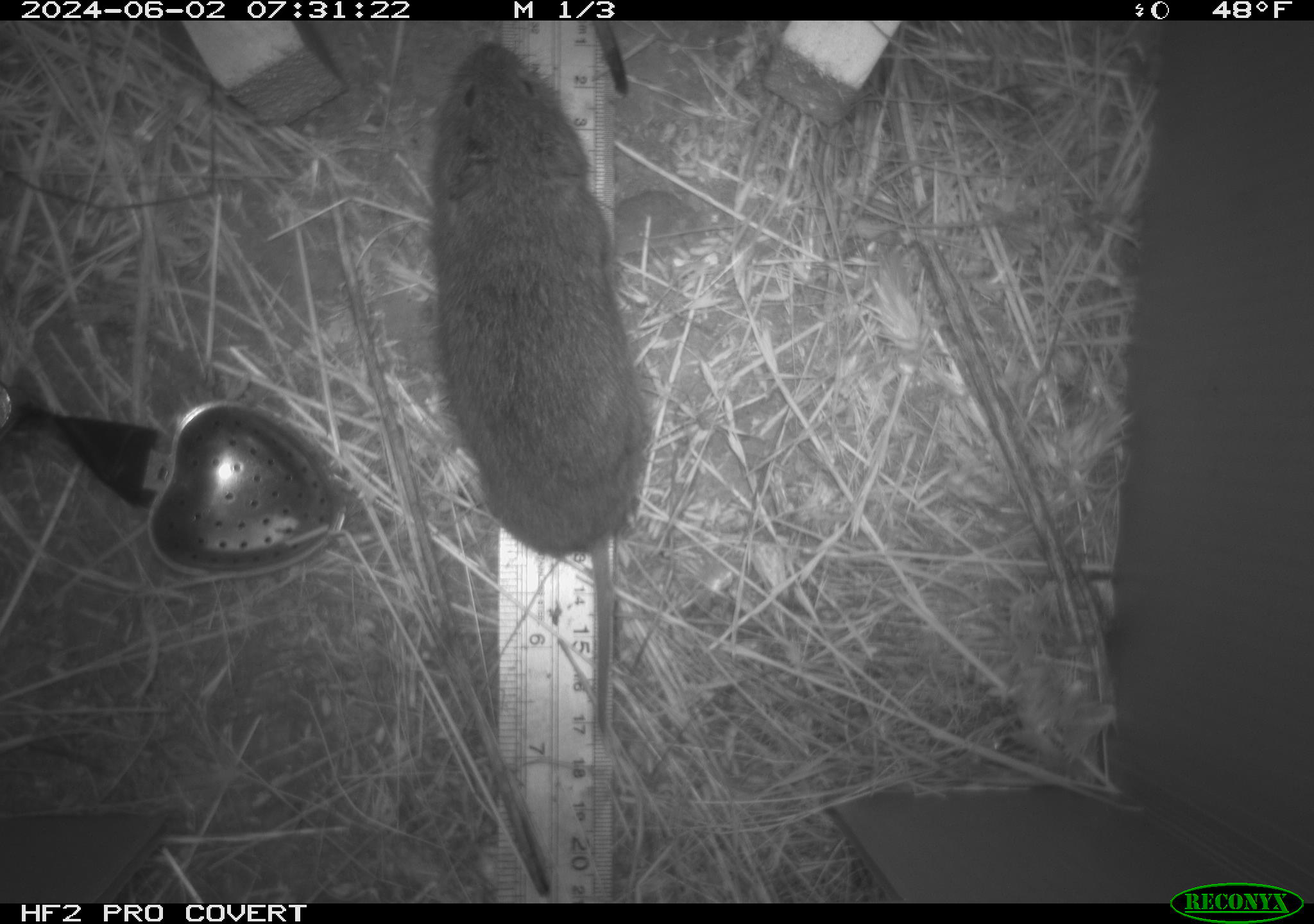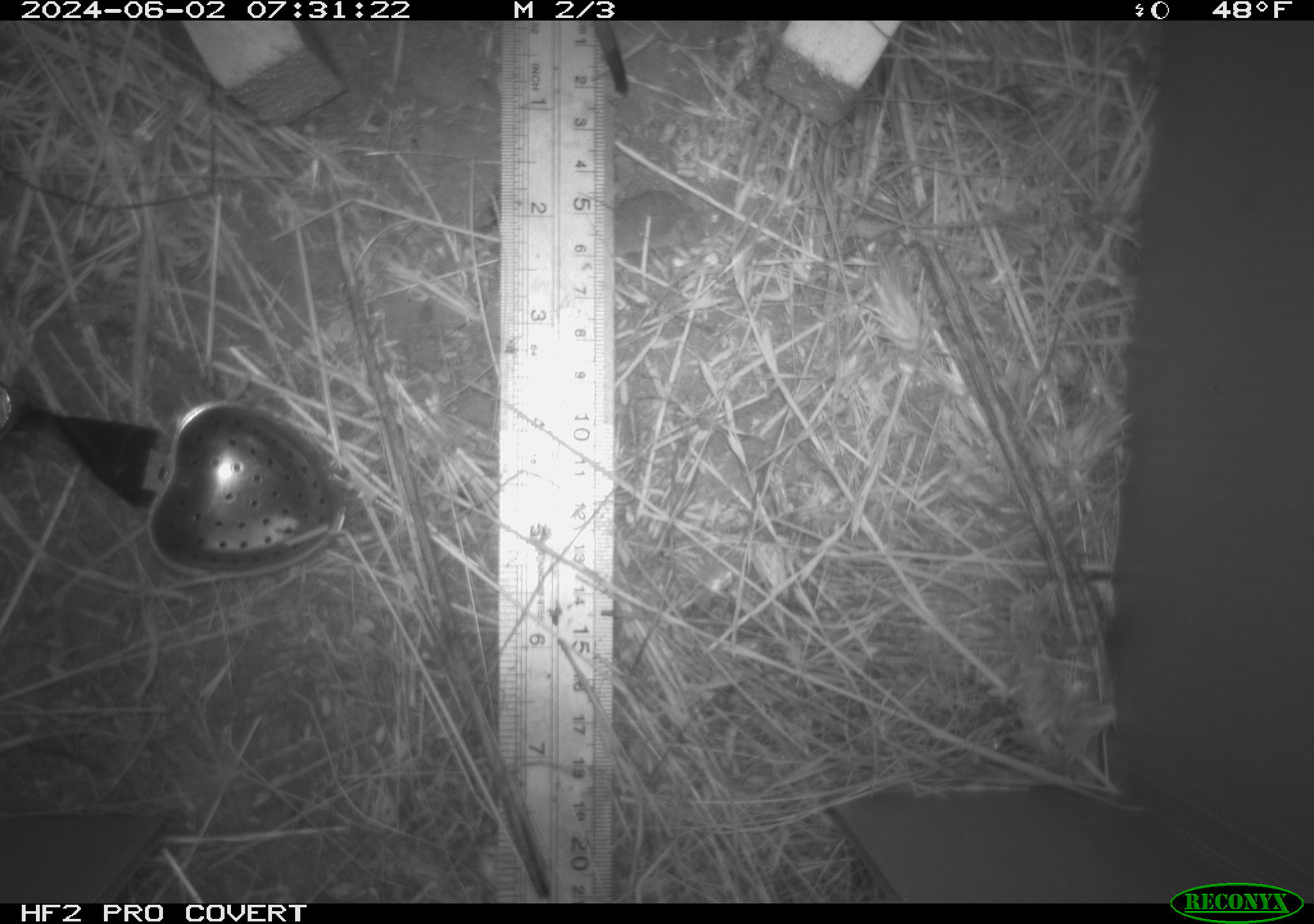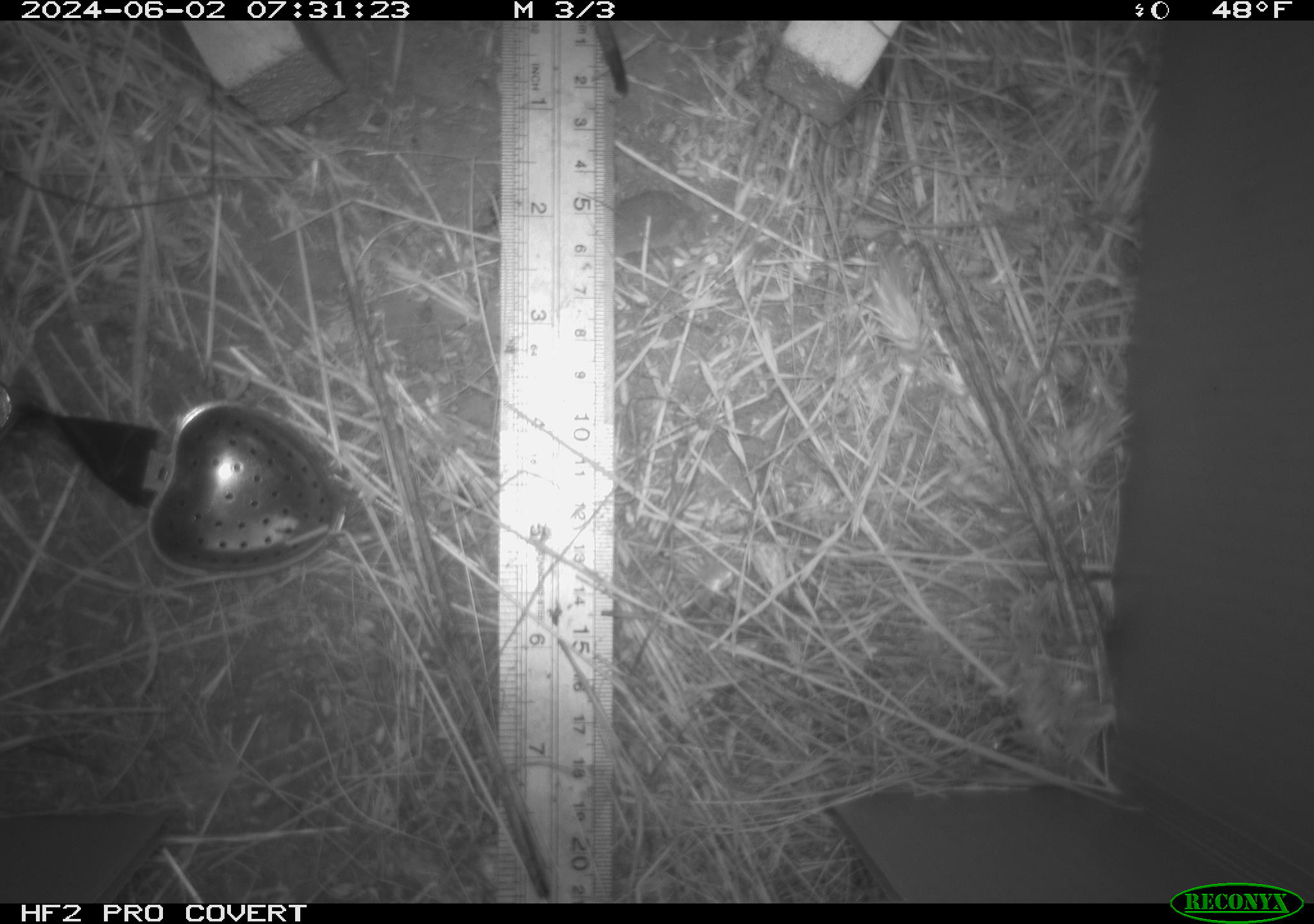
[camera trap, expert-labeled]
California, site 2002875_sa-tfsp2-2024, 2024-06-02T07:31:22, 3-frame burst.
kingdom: Animalia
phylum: Chordata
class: Mammalia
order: Rodentia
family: Cricetidae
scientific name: Arvicolinae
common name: voles, lemmings, and muskrats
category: arvicolinae subfamily